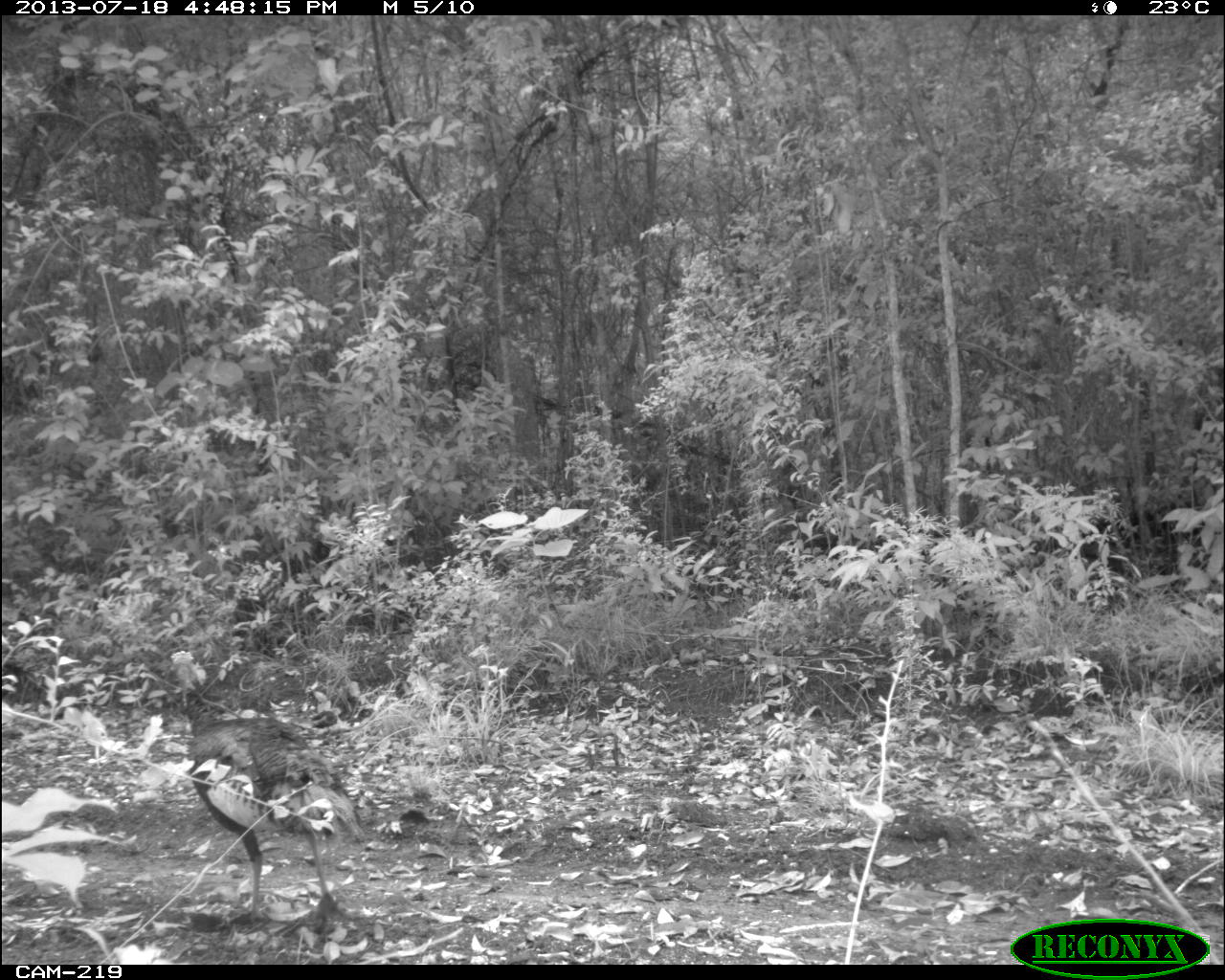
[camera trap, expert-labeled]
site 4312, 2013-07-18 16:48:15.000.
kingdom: Animalia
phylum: Chordata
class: Aves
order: Galliformes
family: Phasianidae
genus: Meleagris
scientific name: Meleagris ocellata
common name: ocellated turkey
Meleagris ocellata (ocellated turkey), count 2.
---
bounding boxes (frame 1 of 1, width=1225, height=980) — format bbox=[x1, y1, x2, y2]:
meleagris ocellata: bbox=[169, 653, 367, 933]